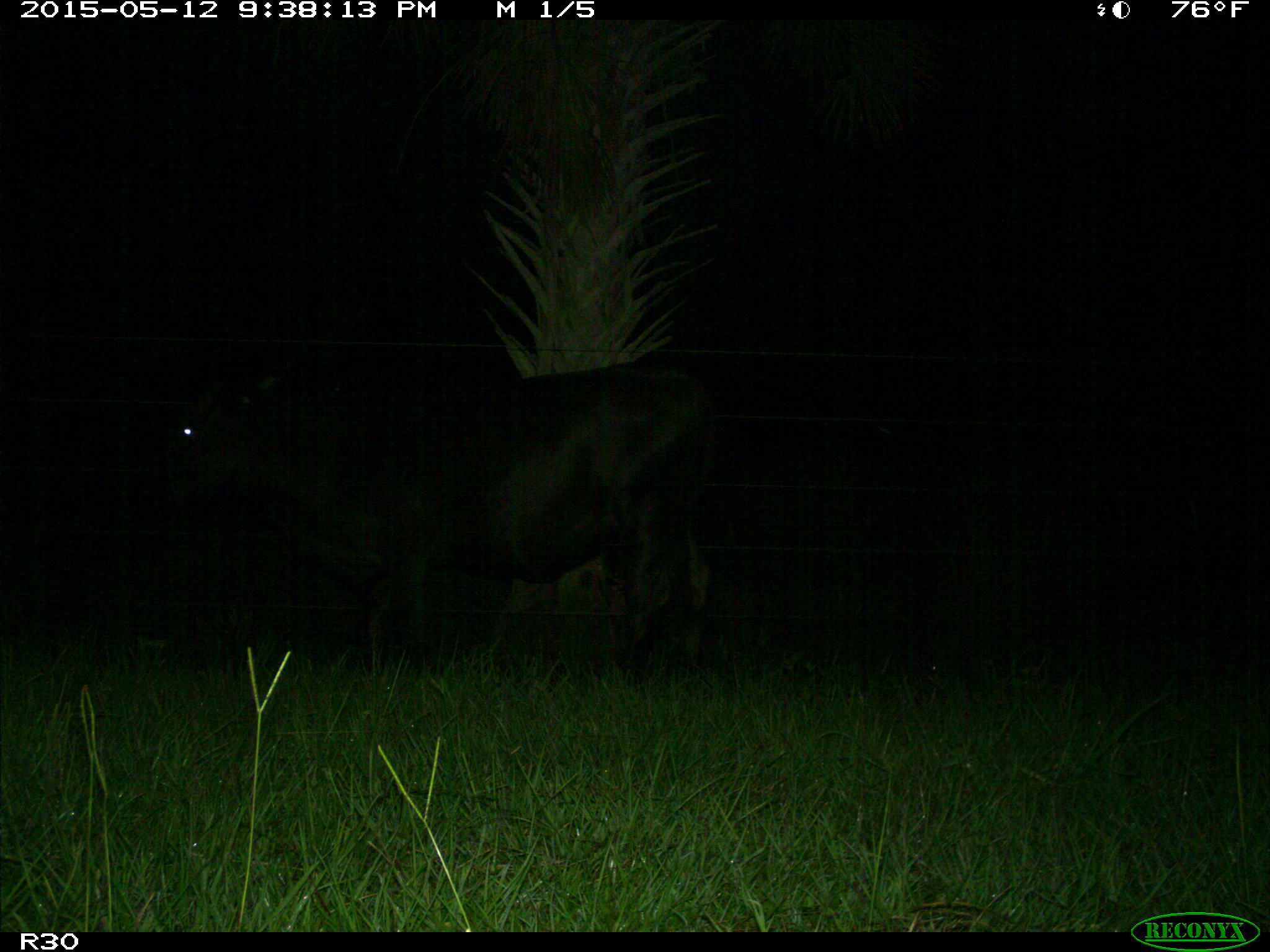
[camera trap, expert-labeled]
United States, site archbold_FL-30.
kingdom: Animalia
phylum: Chordata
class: Mammalia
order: Artiodactyla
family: Bovidae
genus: Bos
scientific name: Bos taurus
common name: domestic cow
Bos taurus (domestic cow).